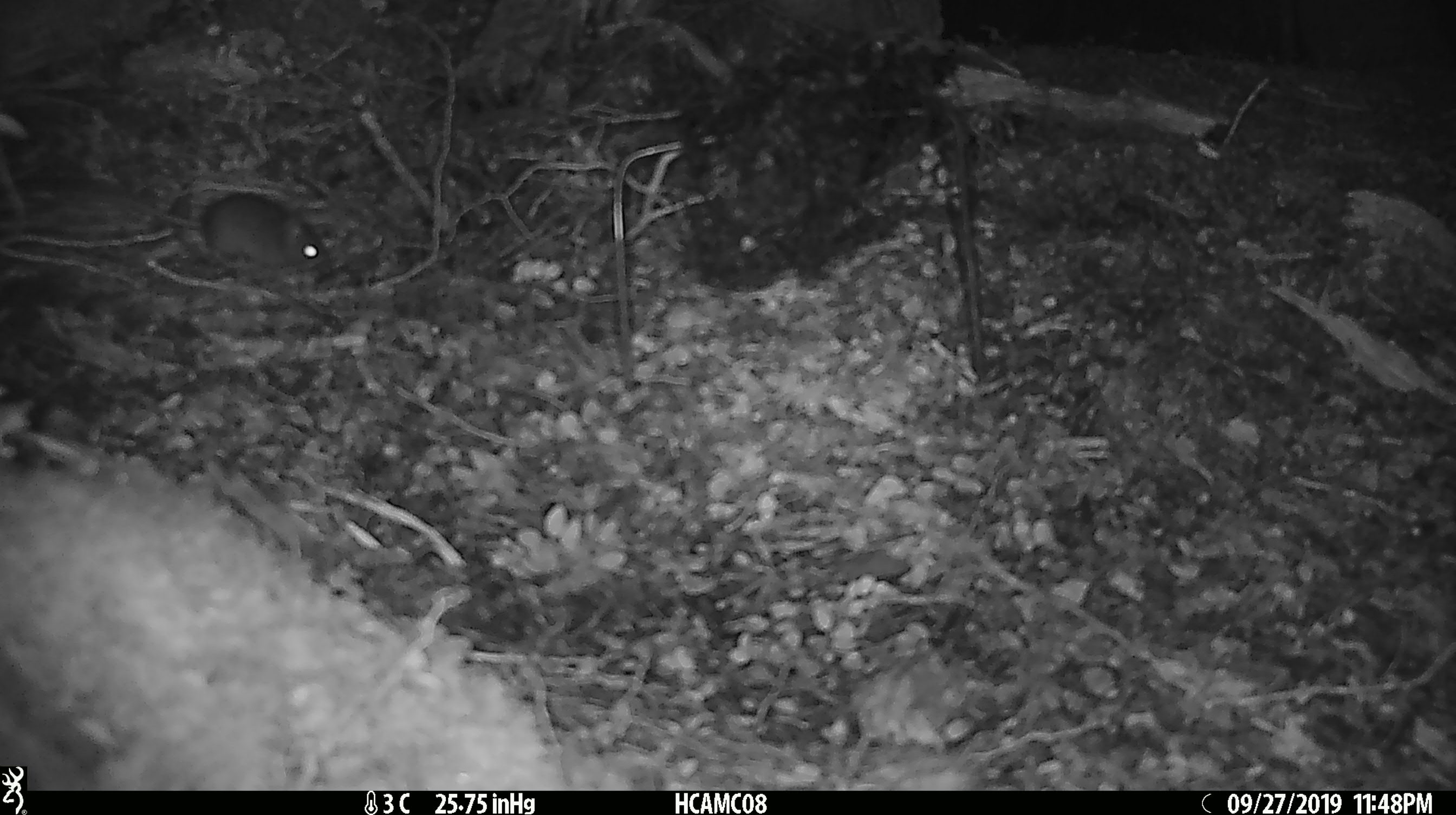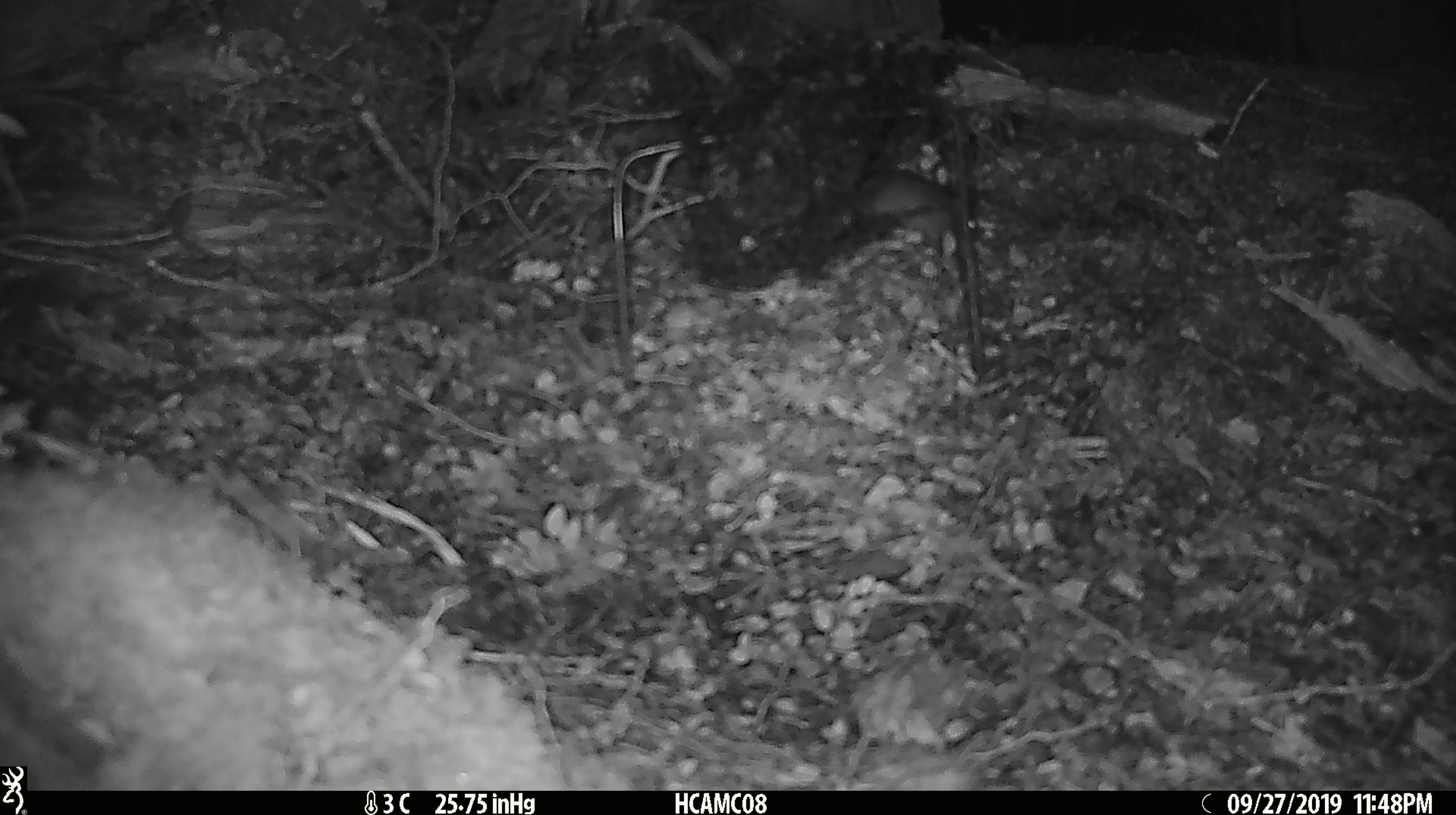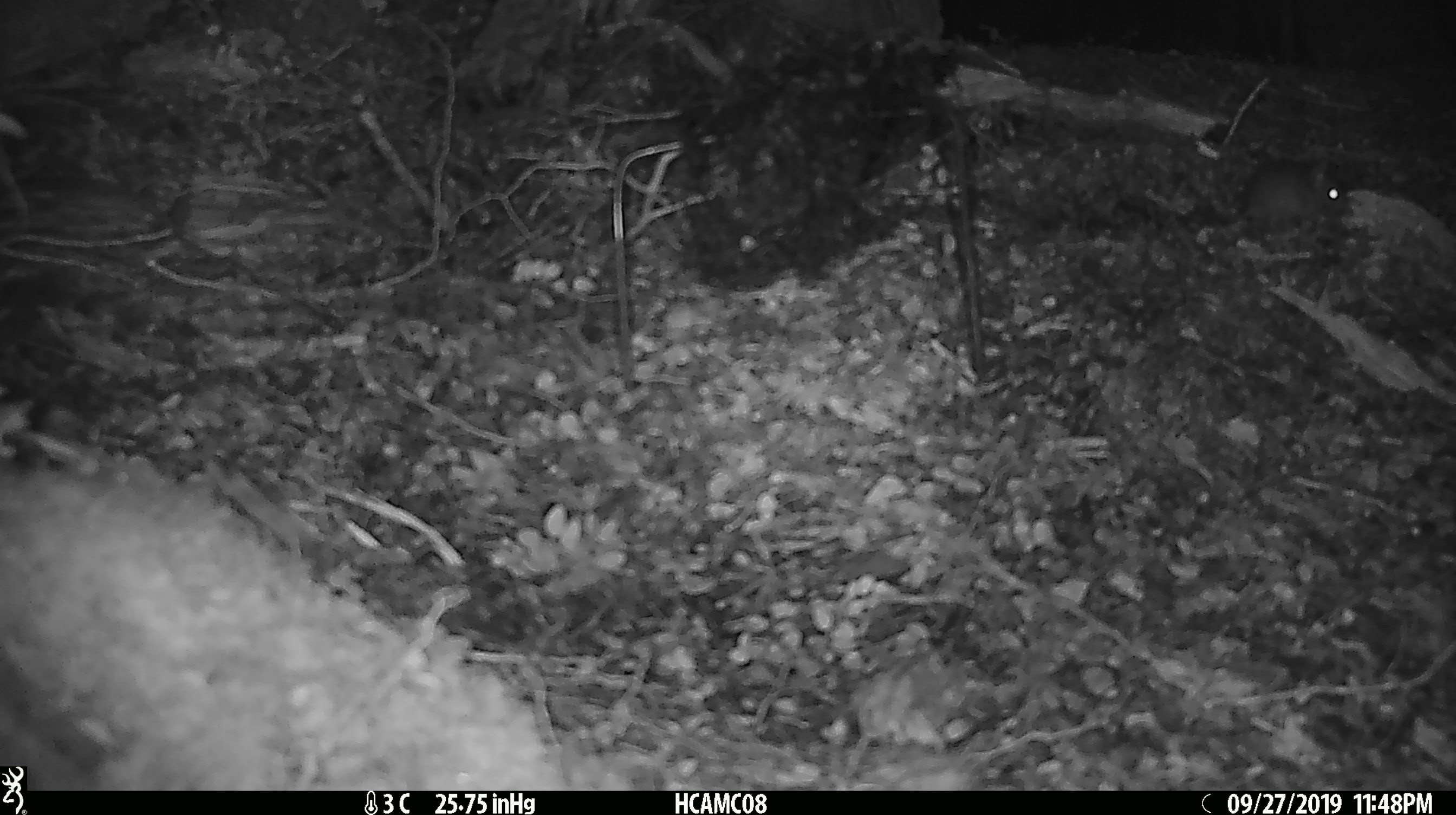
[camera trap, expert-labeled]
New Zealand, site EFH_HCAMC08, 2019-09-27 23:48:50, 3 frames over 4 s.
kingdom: Animalia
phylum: Chordata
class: Mammalia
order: Rodentia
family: Muridae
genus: Mus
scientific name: Mus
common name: mouse